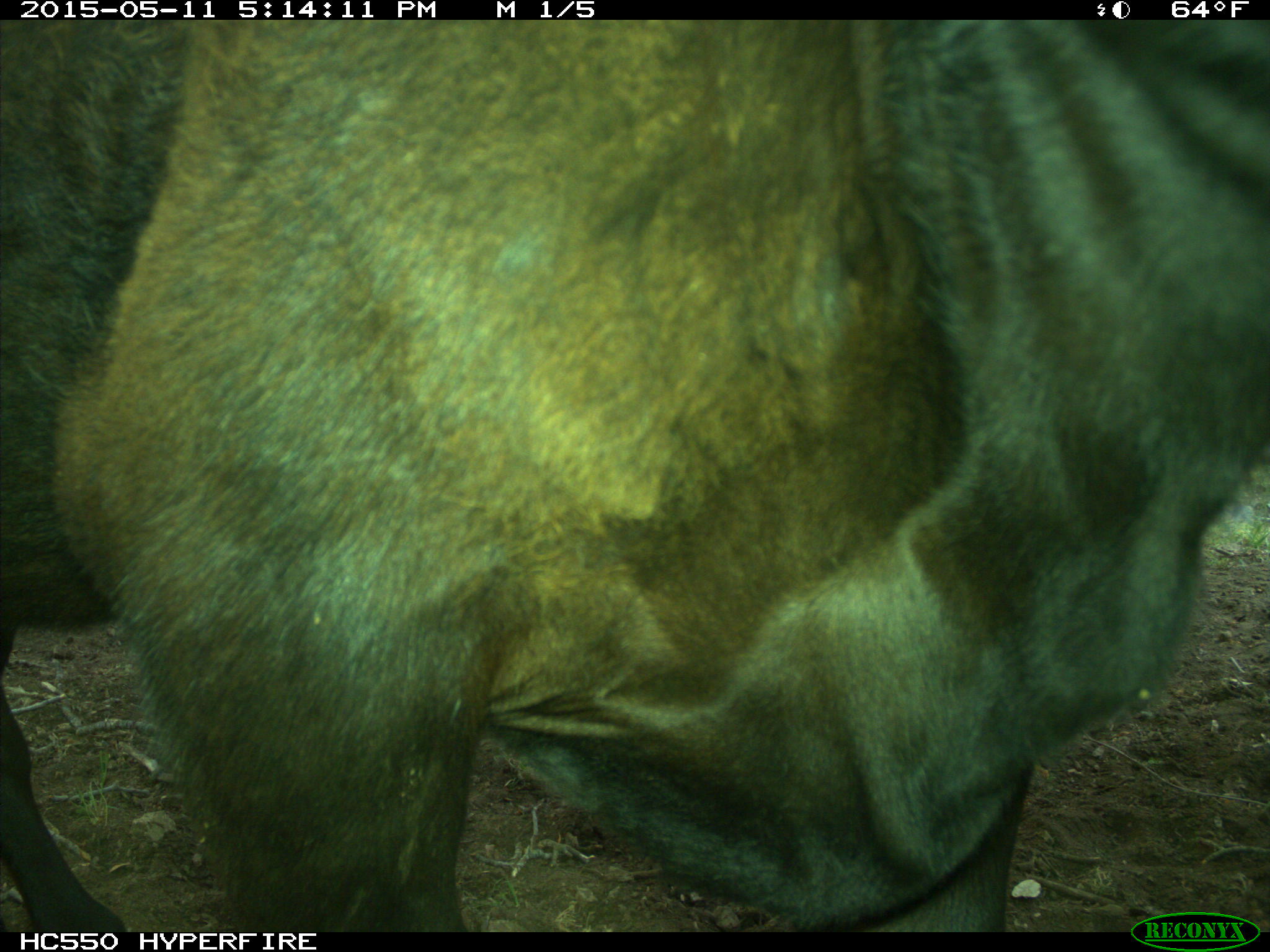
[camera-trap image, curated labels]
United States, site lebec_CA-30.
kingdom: Animalia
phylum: Chordata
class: Mammalia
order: Artiodactyla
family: Bovidae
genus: Bos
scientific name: Bos taurus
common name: domestic cow